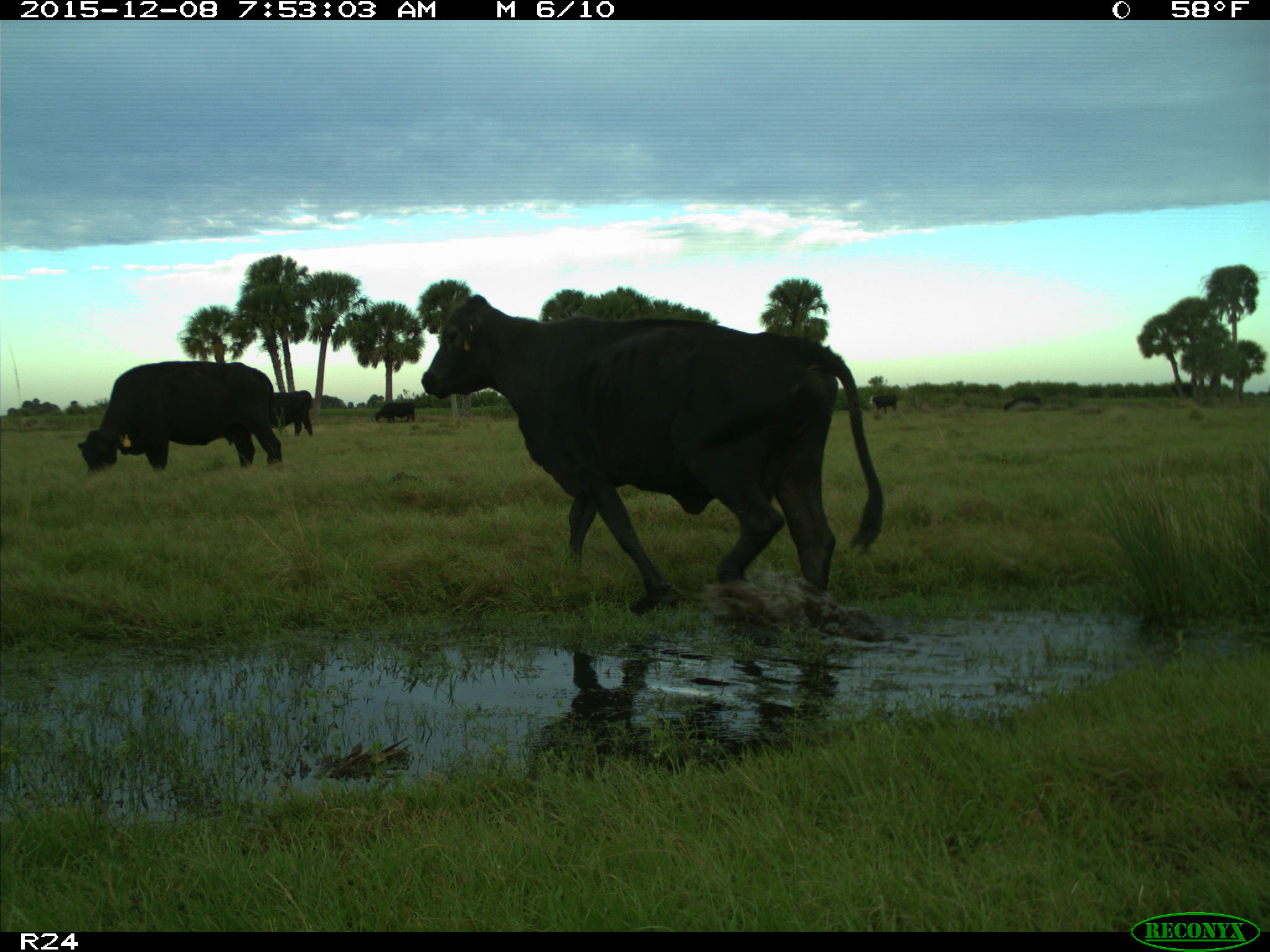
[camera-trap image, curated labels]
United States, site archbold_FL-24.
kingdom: Animalia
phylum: Chordata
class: Mammalia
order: Artiodactyla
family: Bovidae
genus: Bos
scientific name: Bos taurus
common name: domestic cow